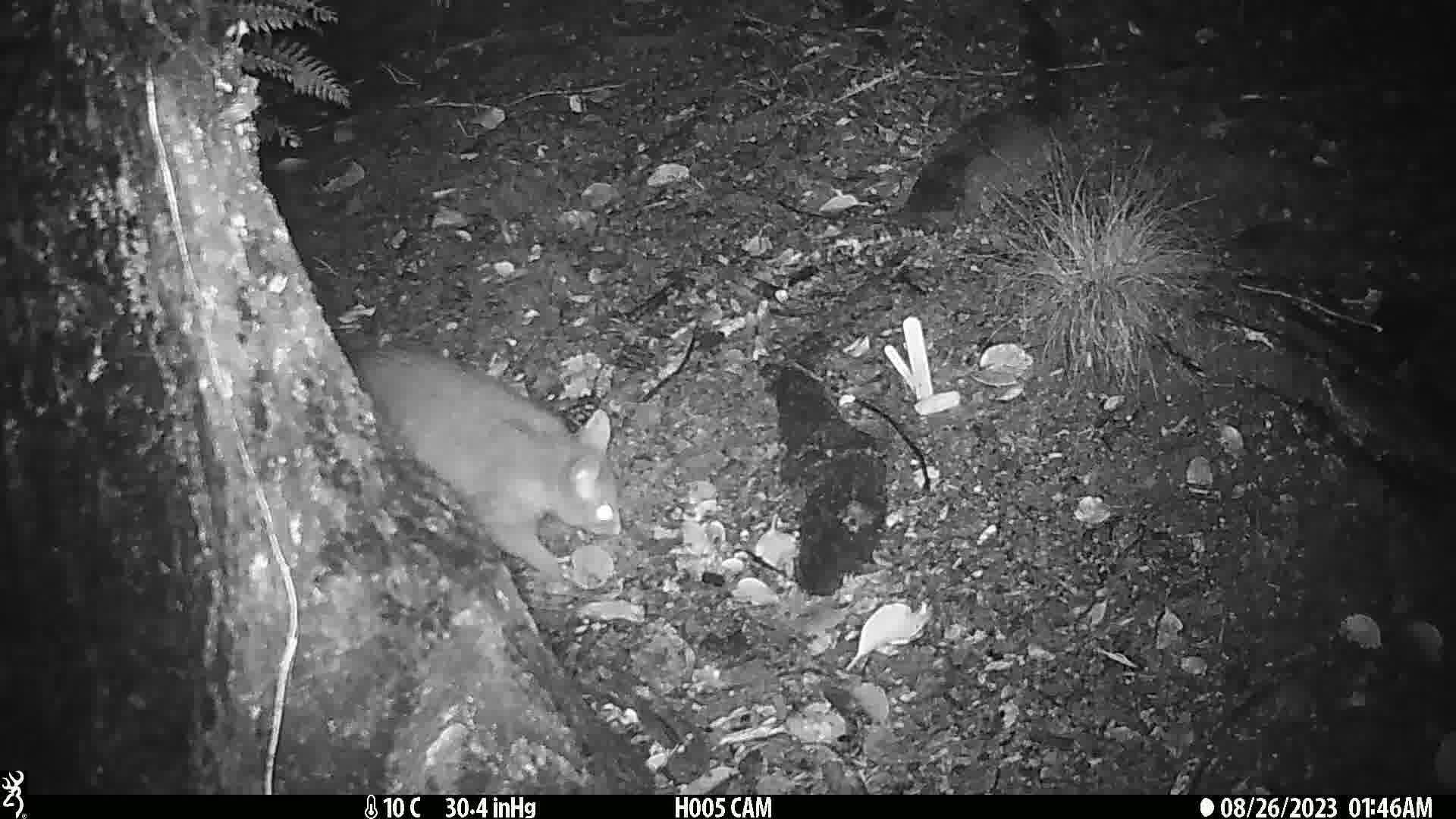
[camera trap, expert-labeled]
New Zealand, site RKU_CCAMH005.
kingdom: Animalia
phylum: Chordata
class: Mammalia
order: Diprotodontia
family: Phalangeridae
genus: Trichosurus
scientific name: Trichosurus vulpecula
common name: common brushtail possum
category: possum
Possum (common brushtail possum) (Trichosurus vulpecula).